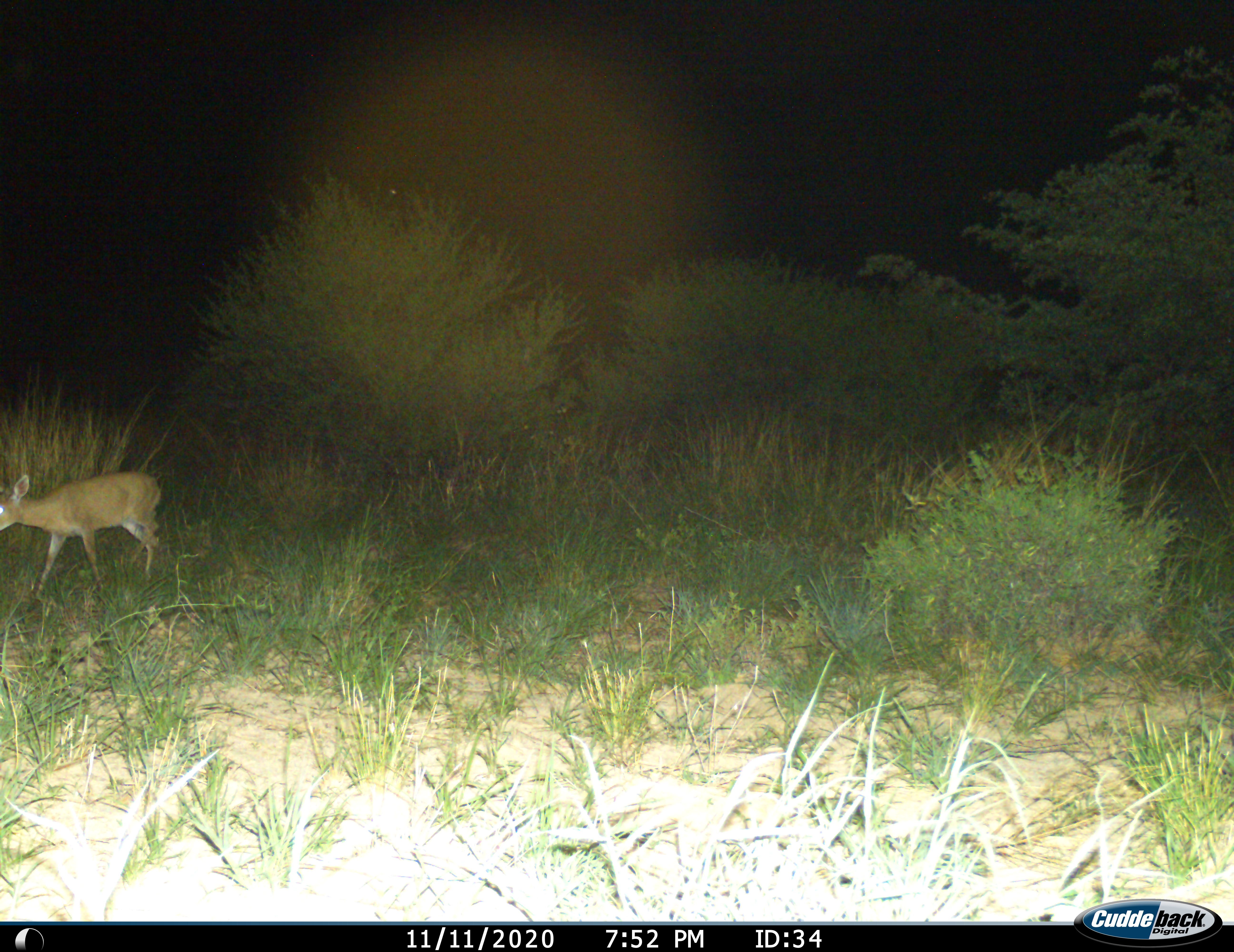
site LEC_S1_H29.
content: unidentified animal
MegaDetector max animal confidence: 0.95